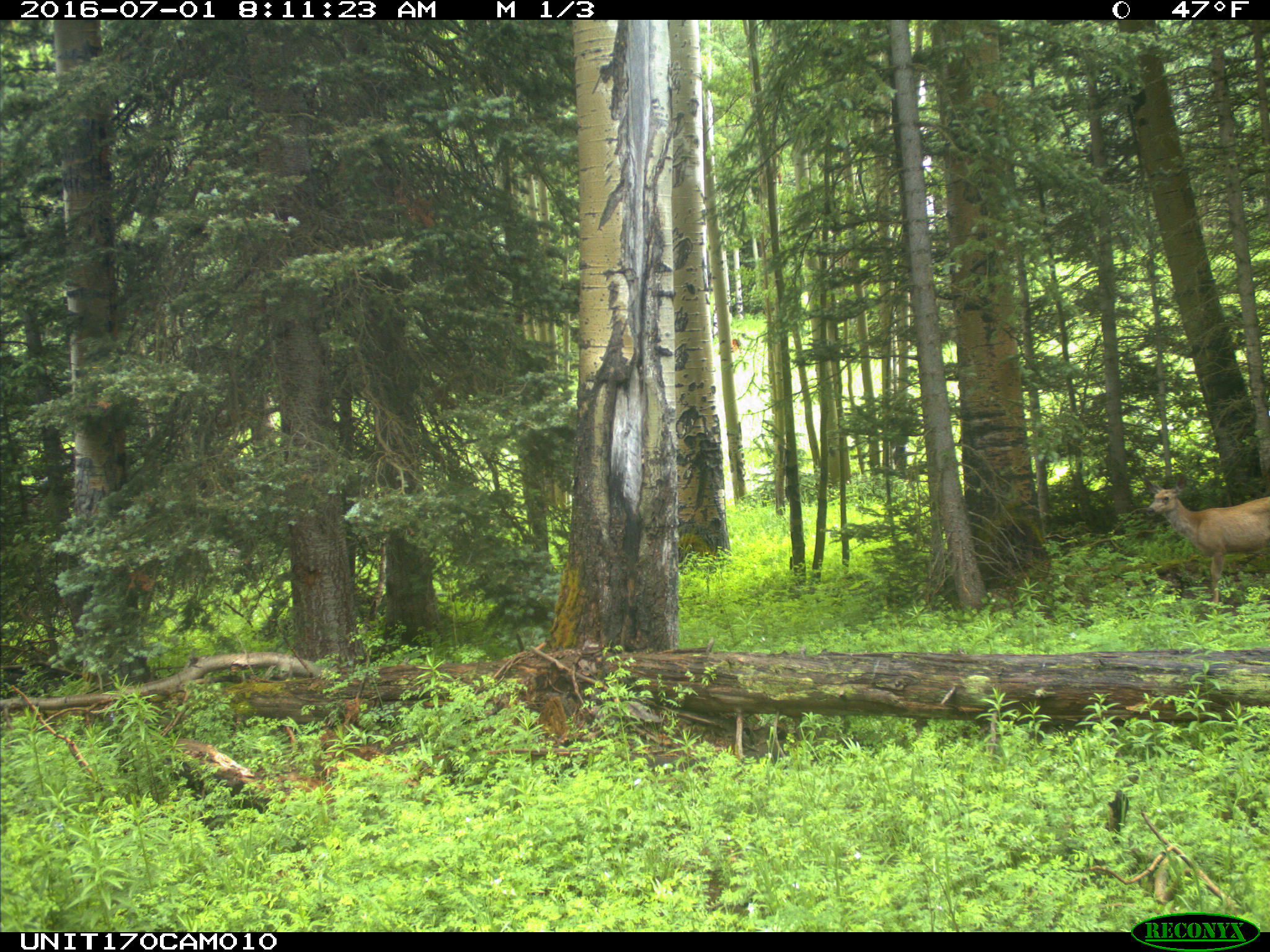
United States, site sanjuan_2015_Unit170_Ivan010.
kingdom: Animalia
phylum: Chordata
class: Mammalia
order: Artiodactyla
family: Cervidae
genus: Odocoileus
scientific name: Odocoileus hemionus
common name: mule deer